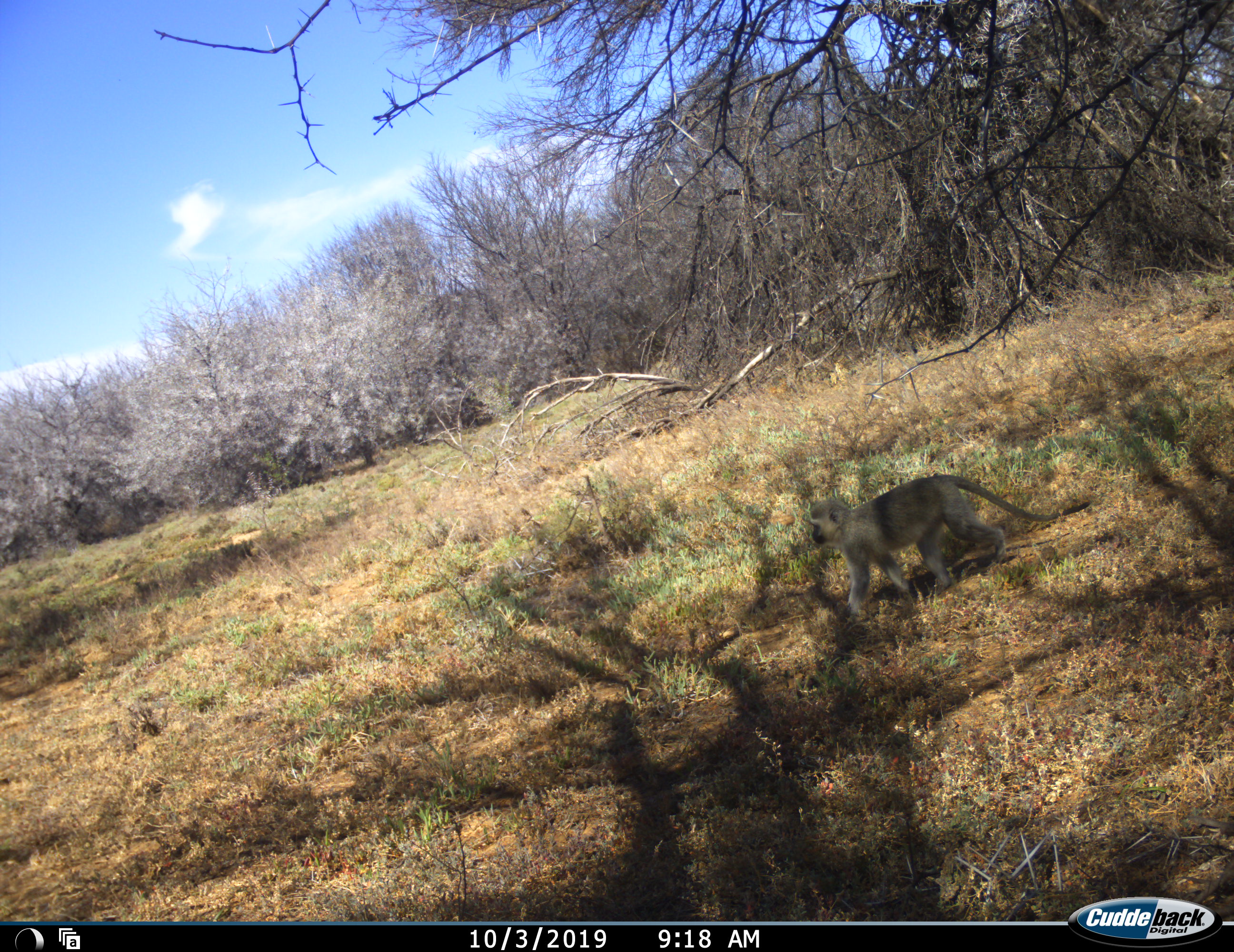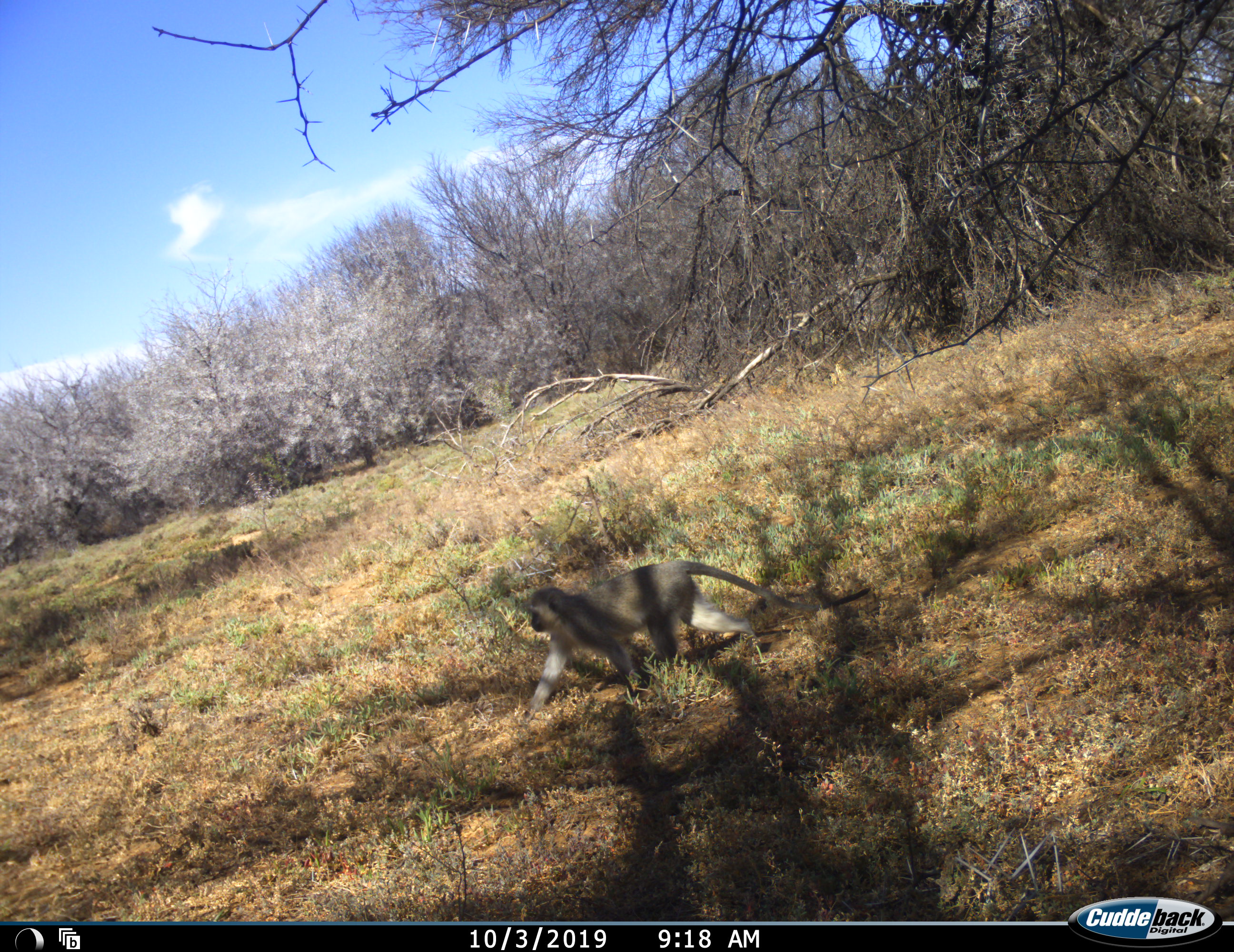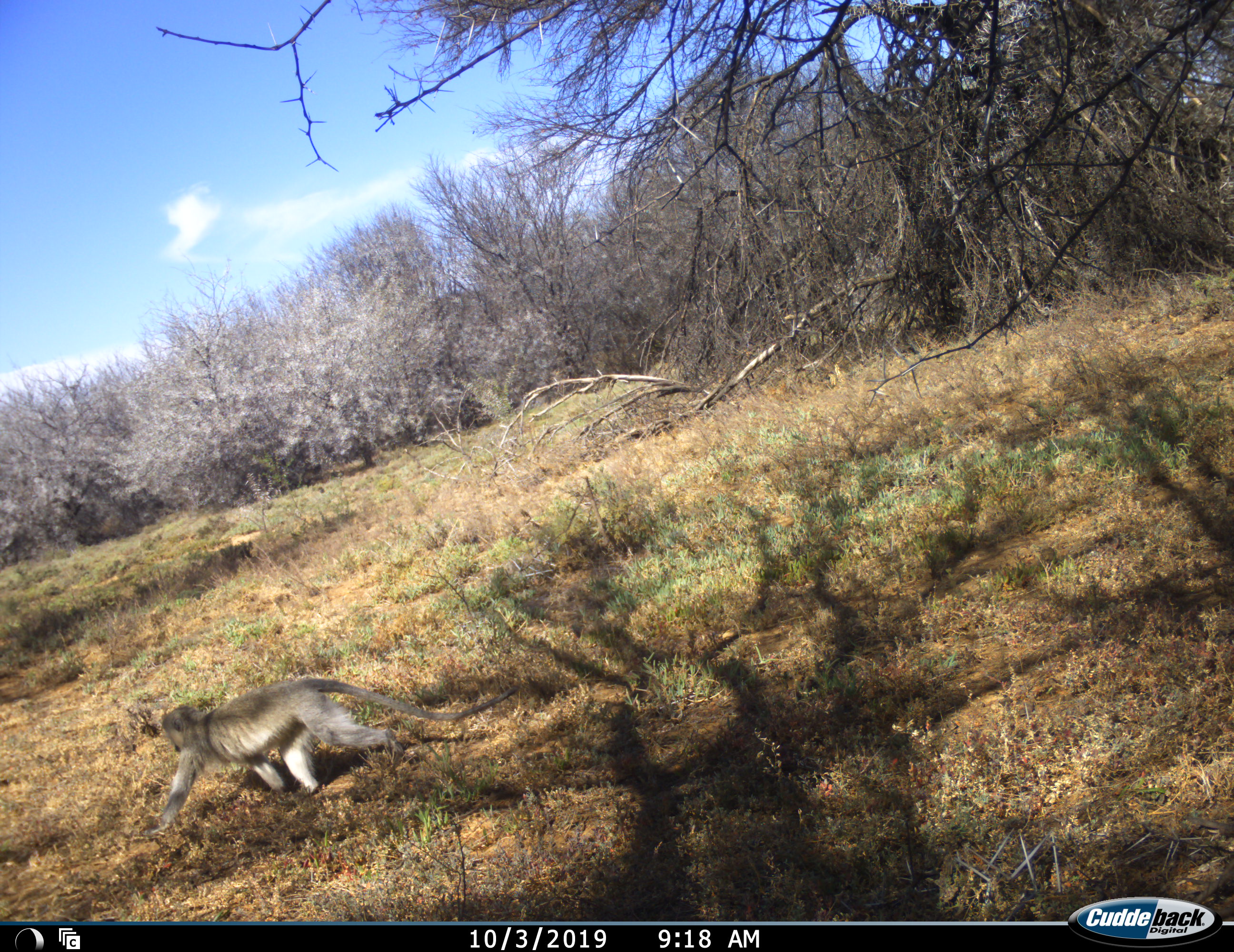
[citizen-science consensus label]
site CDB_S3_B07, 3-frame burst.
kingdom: Animalia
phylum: Chordata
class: Mammalia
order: Primates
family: Cercopithecidae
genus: Chlorocebus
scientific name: Chlorocebus pygerythrus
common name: vervet monkey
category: monkeyvervet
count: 1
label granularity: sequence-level